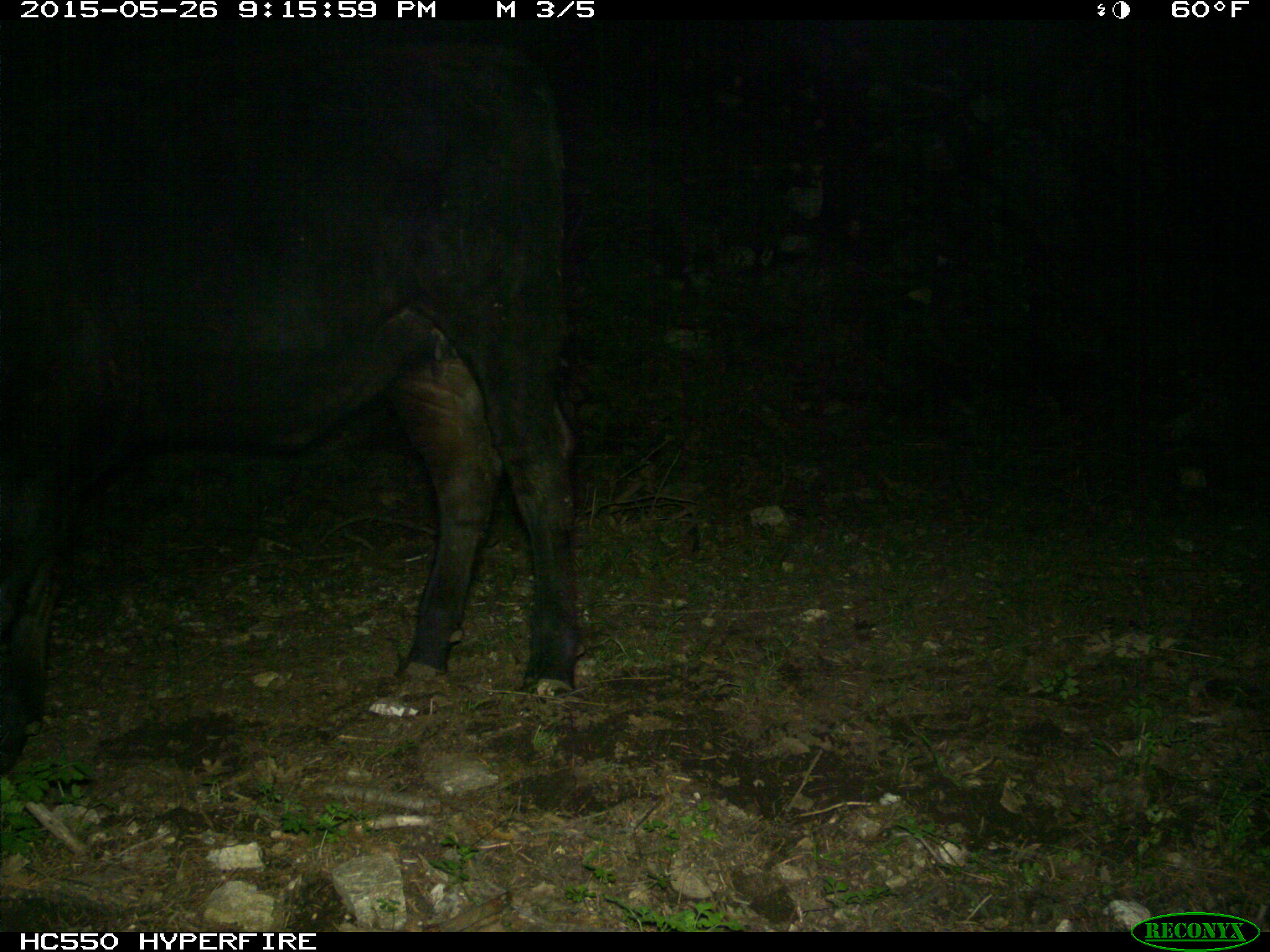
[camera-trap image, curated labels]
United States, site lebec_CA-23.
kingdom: Animalia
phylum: Chordata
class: Mammalia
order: Artiodactyla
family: Bovidae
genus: Bos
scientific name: Bos taurus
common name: domestic cow